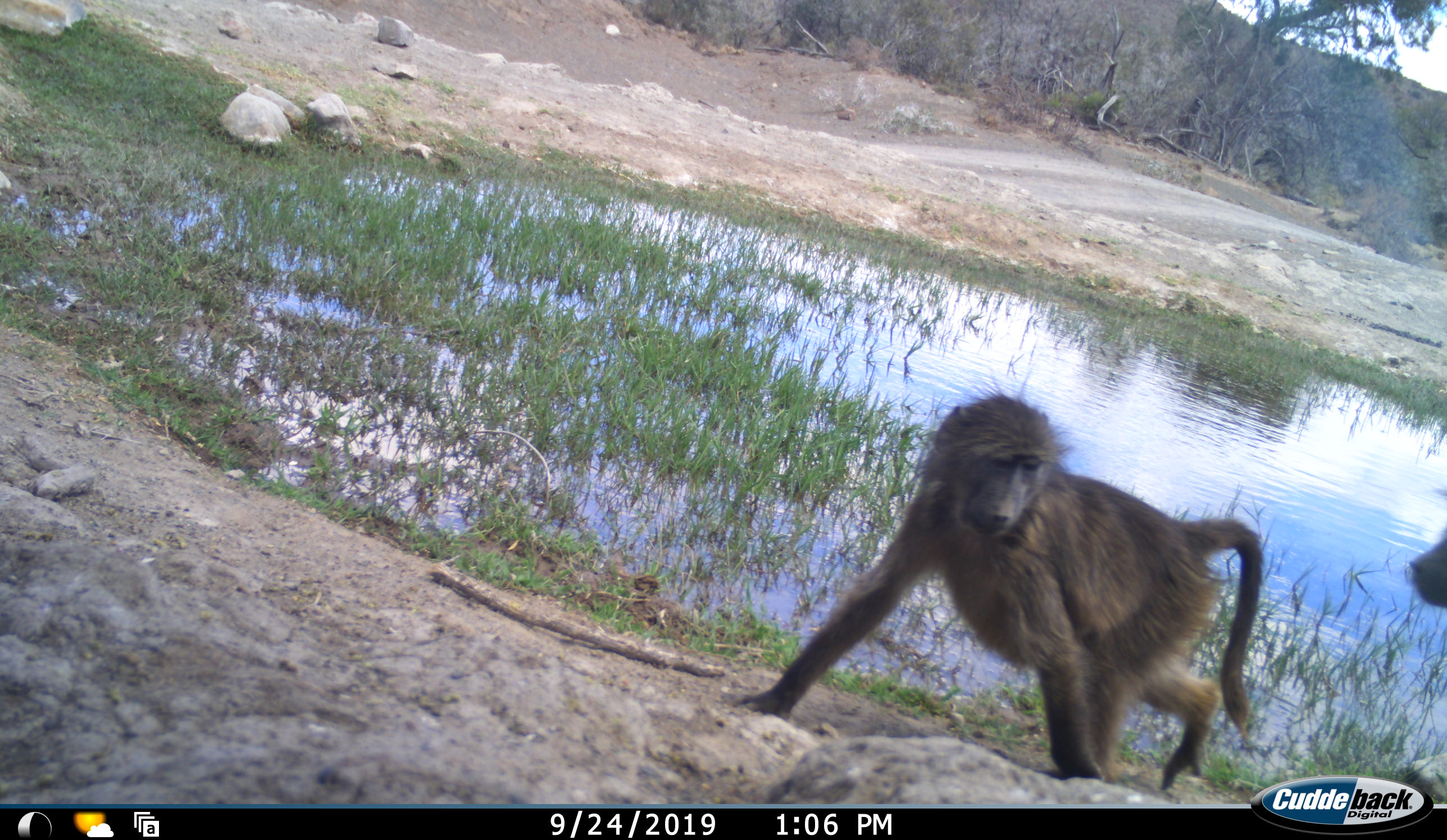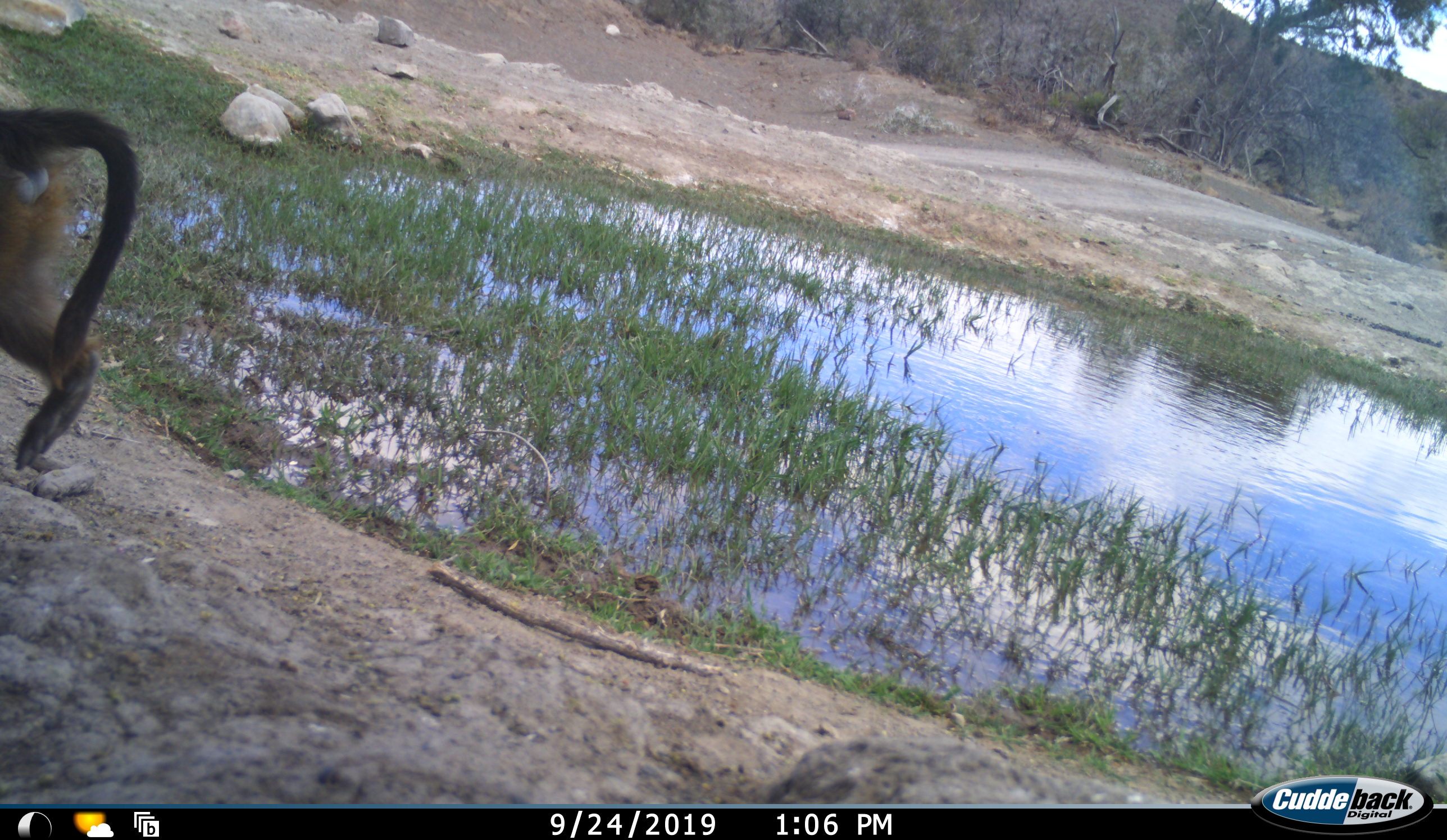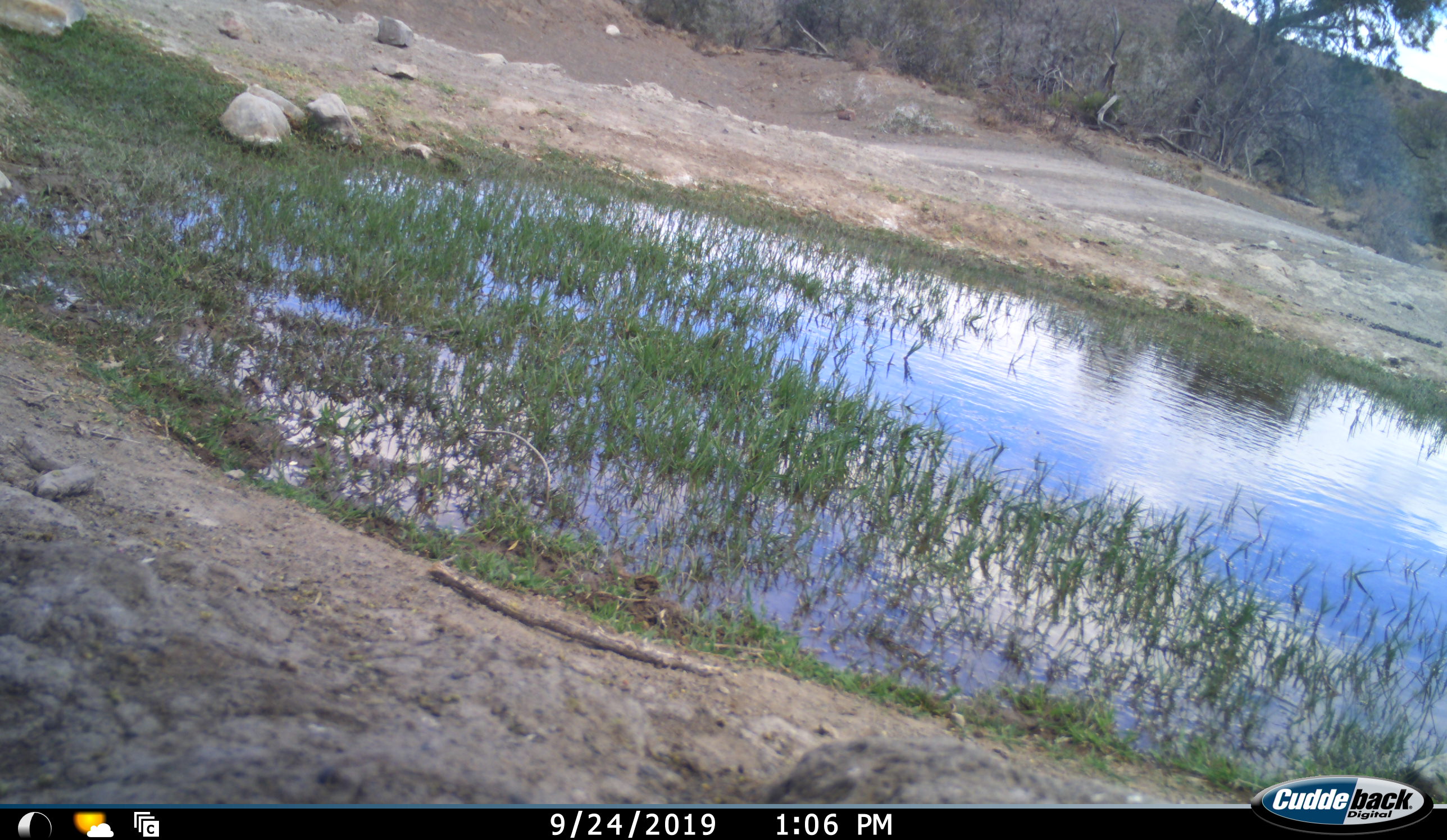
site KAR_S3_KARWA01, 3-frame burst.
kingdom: Animalia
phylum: Chordata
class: Mammalia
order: Primates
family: Cercopithecidae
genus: Papio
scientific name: Papio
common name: baboon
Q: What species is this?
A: Baboon (Papio).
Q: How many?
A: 2.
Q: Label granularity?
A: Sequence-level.